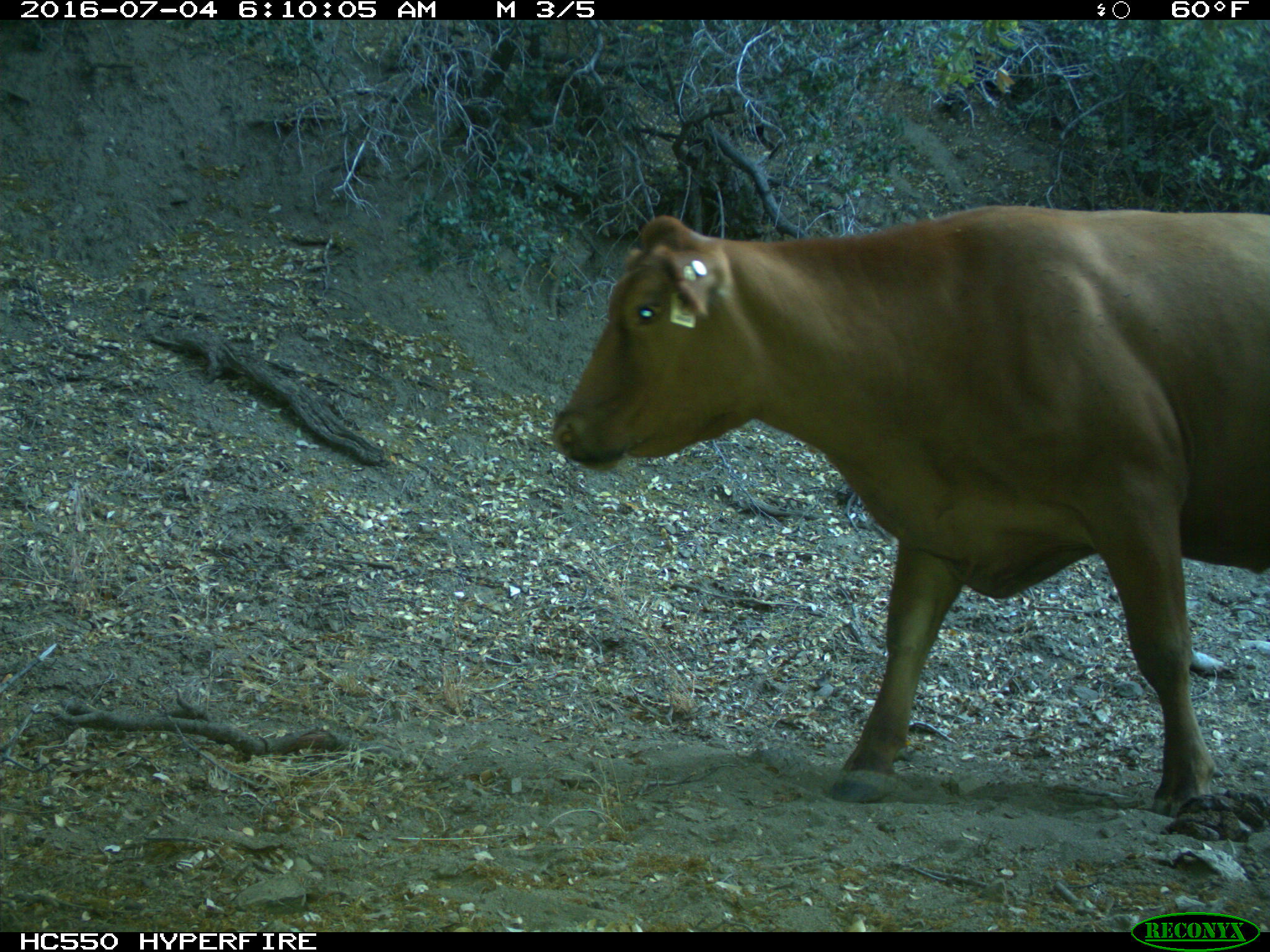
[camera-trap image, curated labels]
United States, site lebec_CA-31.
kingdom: Animalia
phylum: Chordata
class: Mammalia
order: Artiodactyla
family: Bovidae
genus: Bos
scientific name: Bos taurus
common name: domestic cow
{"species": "Bos taurus (domestic cow)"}